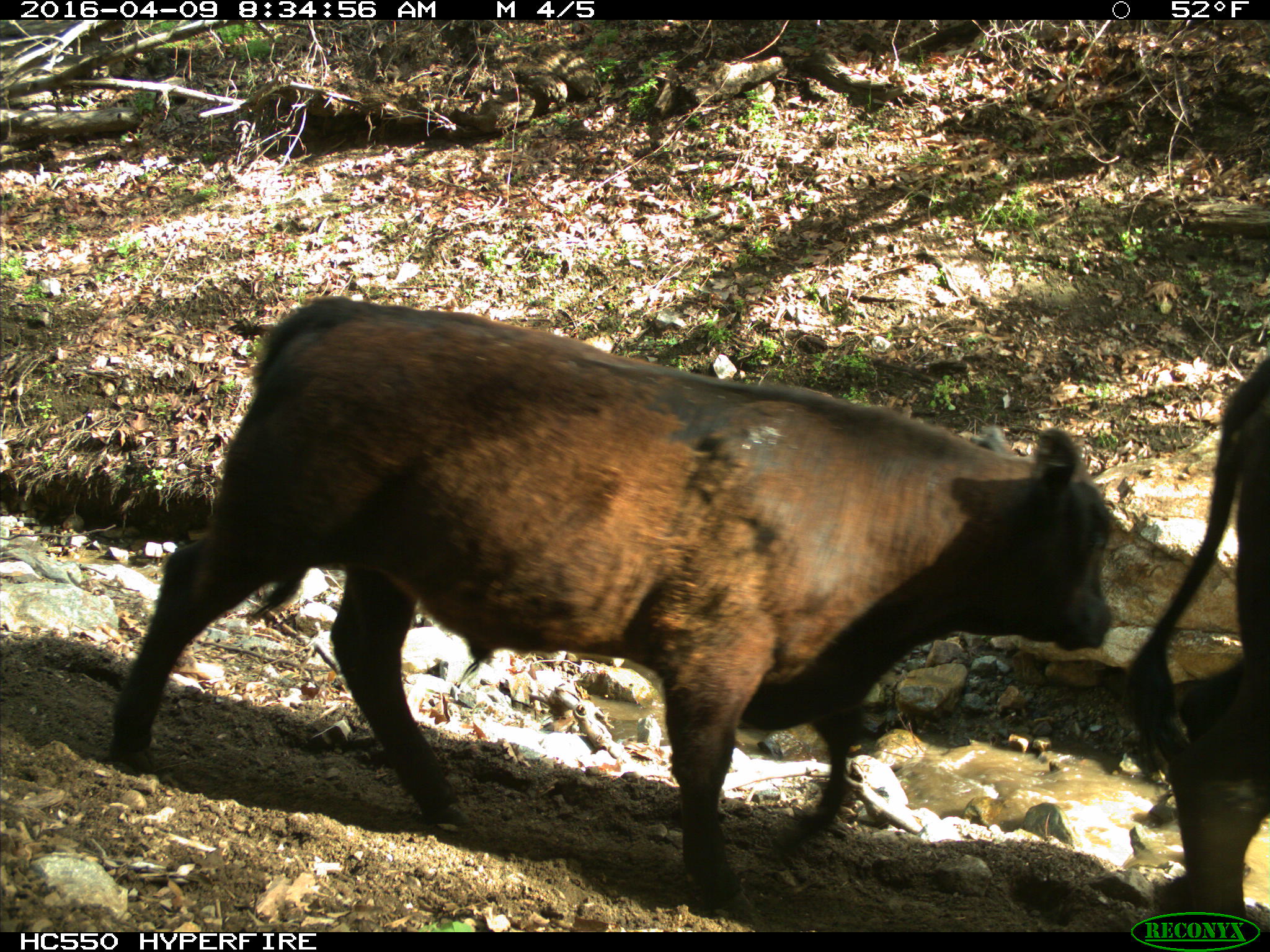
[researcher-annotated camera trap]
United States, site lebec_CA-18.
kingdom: Animalia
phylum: Chordata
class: Mammalia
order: Artiodactyla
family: Bovidae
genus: Bos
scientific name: Bos taurus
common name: domestic cow